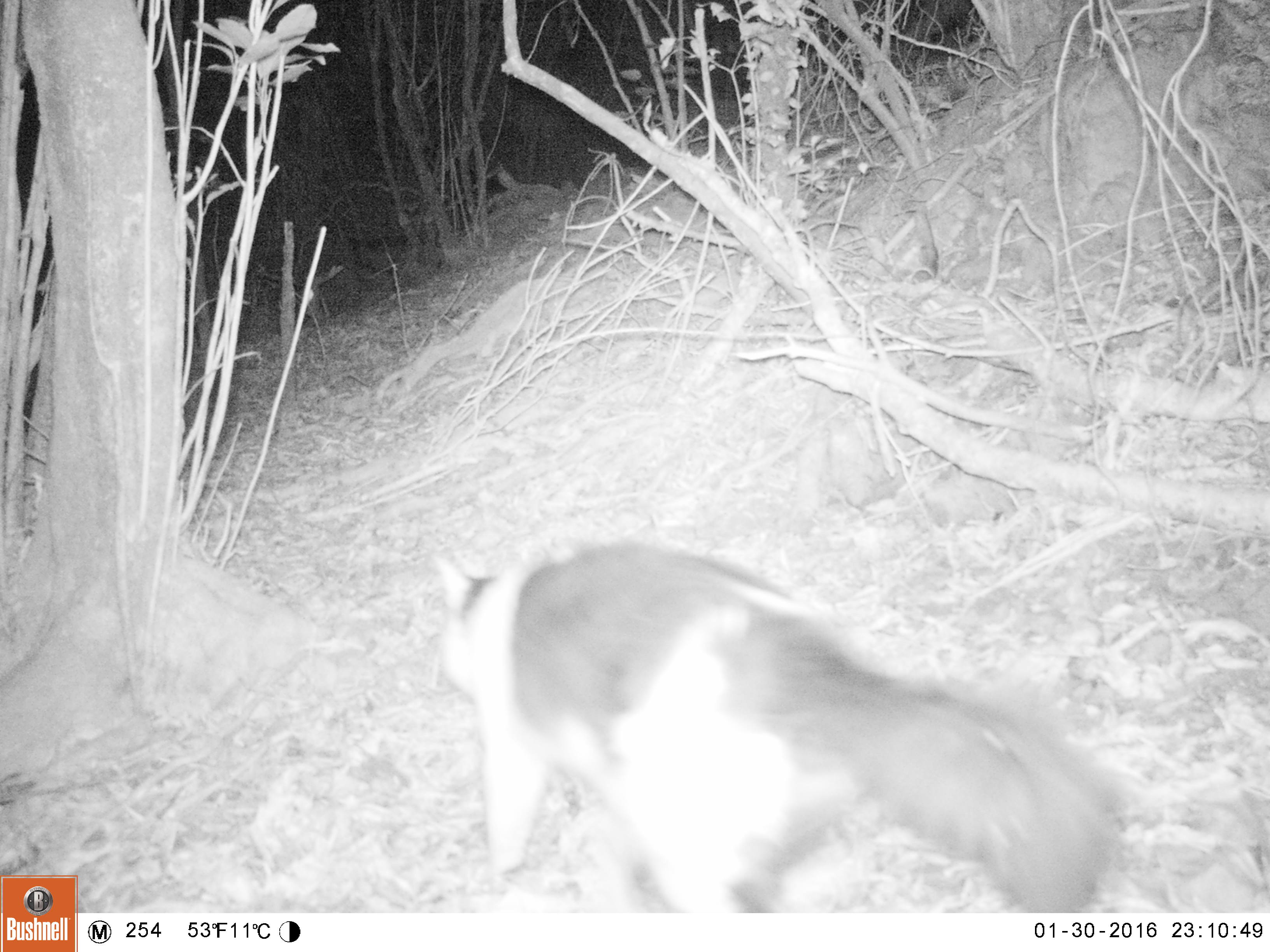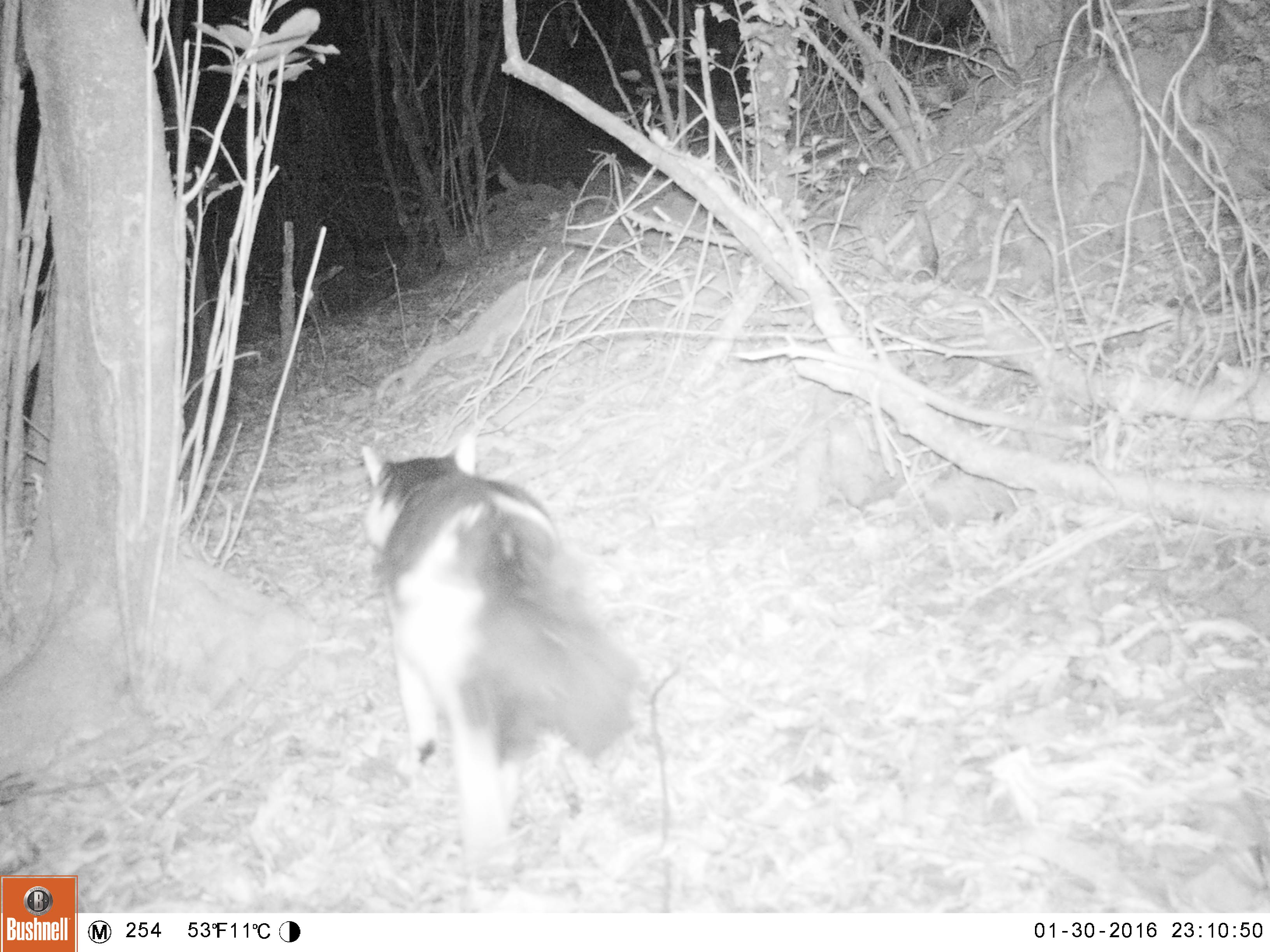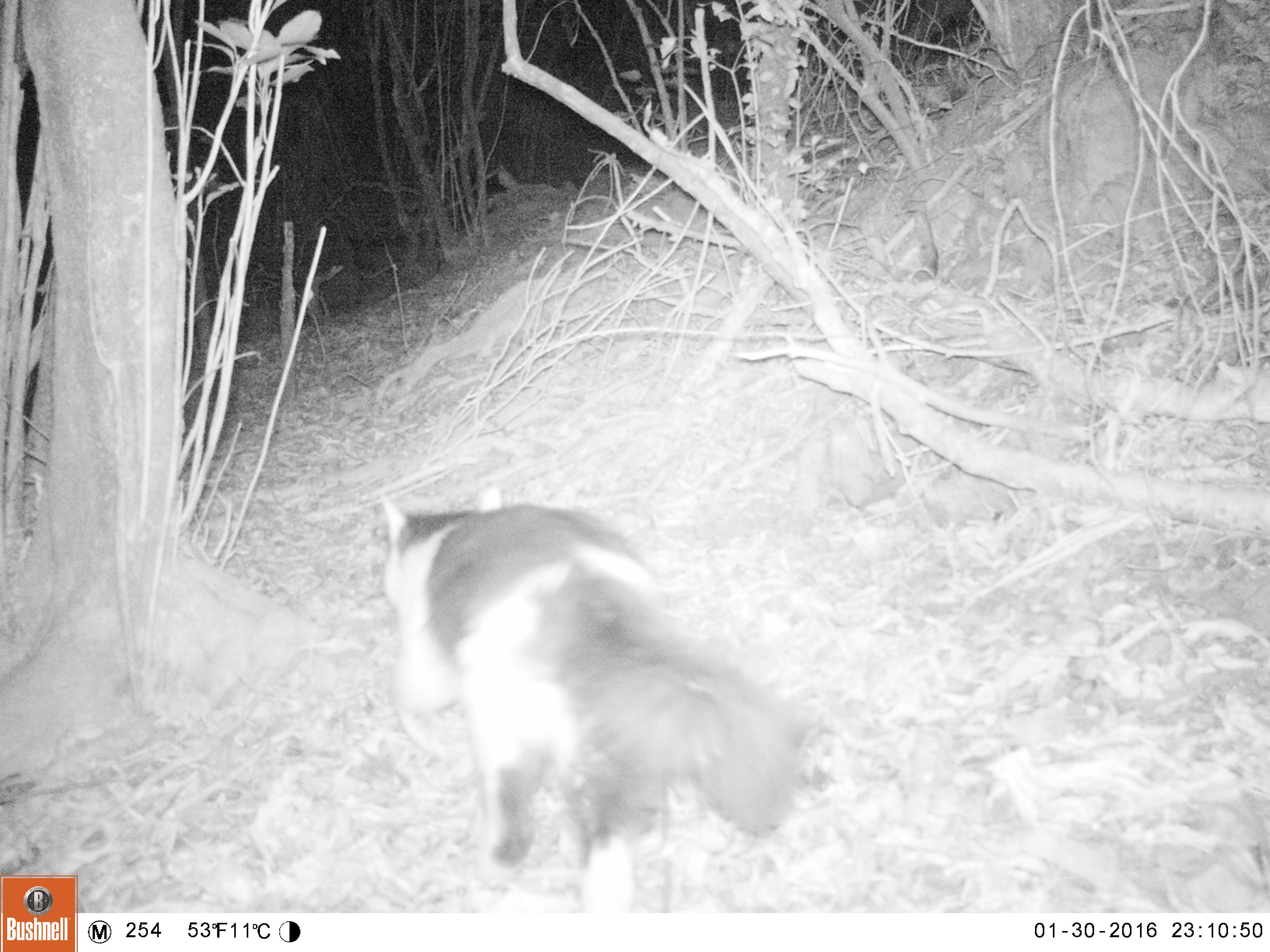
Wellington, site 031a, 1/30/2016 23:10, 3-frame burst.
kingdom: Animalia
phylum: Chordata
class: Mammalia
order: Carnivora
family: Felidae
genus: Felis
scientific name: Felis catus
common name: cat